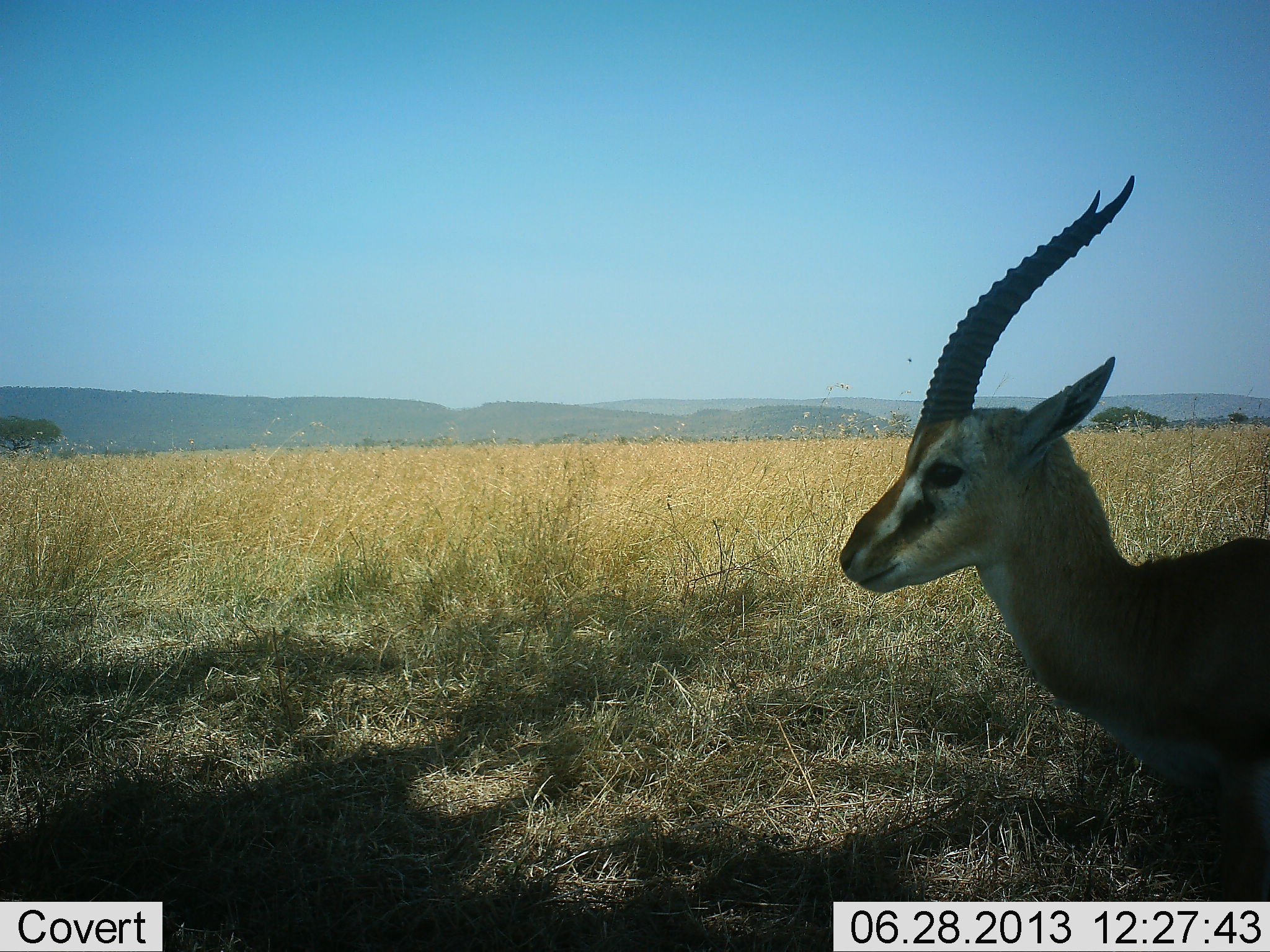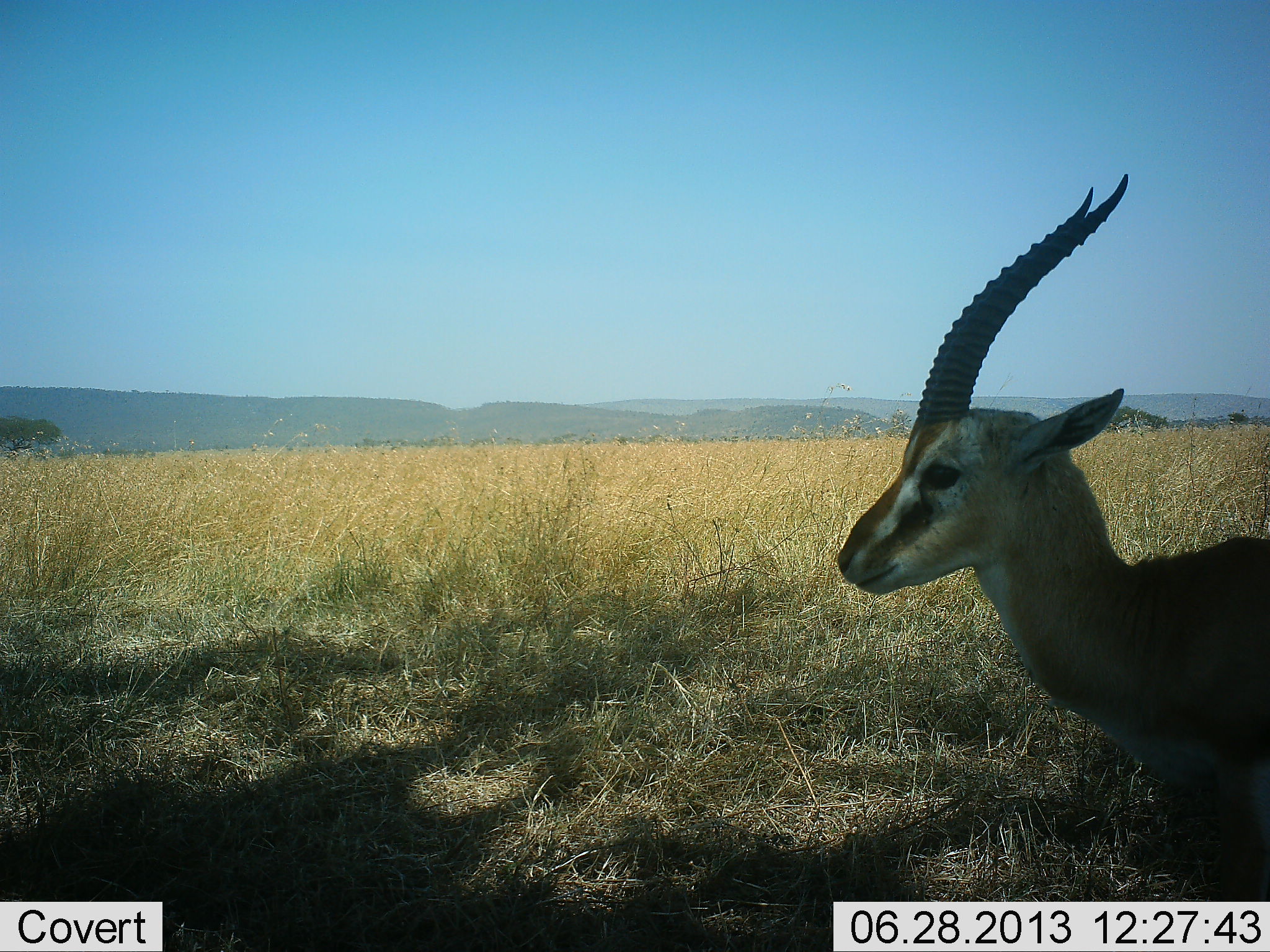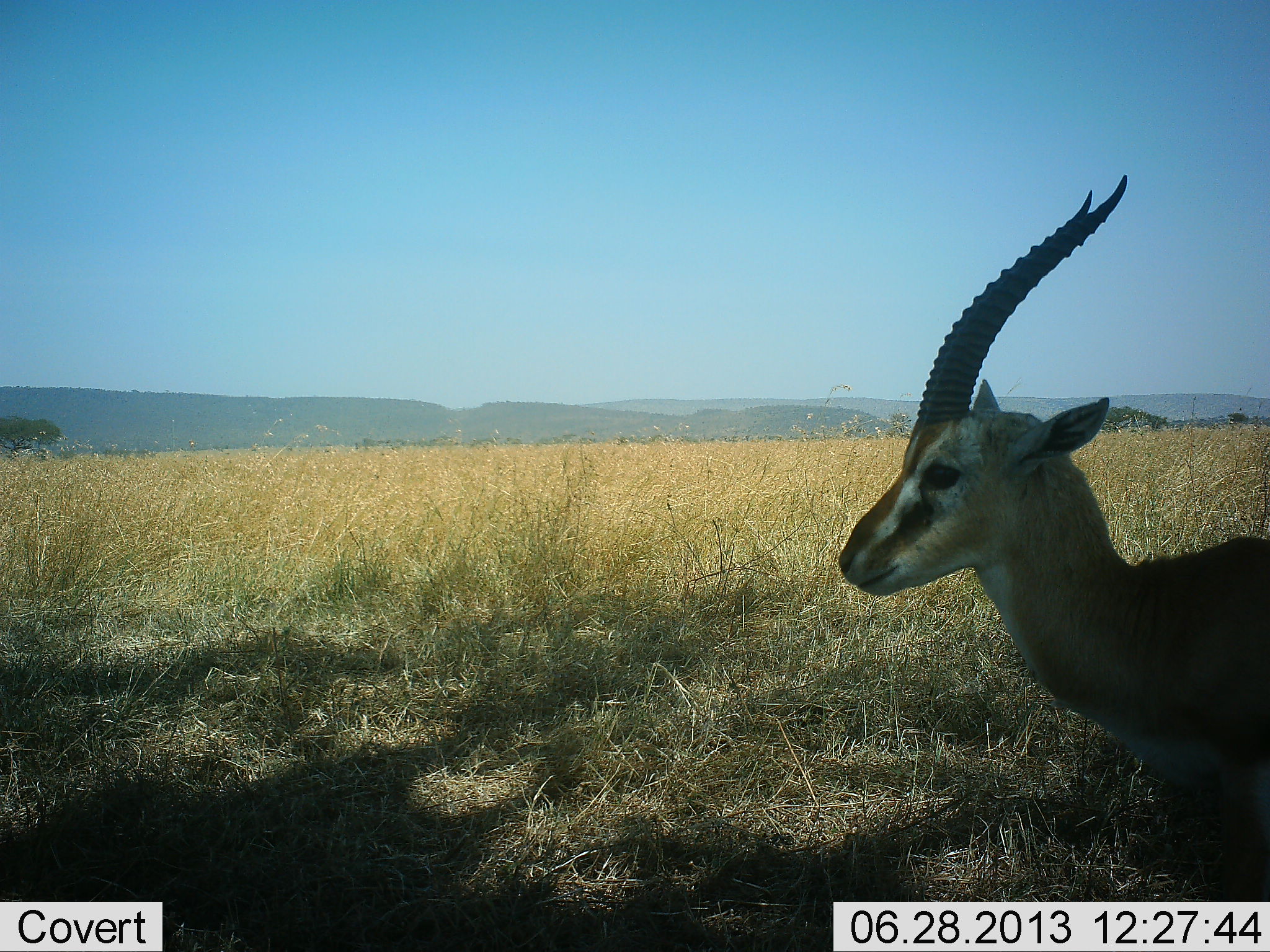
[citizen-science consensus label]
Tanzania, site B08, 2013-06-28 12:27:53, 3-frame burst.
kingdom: Animalia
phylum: Chordata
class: Mammalia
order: Artiodactyla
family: Bovidae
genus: Eudorcas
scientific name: Eudorcas thomsonii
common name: thomson's gazelle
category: gazellethomsons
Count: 1.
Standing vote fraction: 91%.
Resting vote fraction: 9%.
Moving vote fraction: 4%.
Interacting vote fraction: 0%.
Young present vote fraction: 0%.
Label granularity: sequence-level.